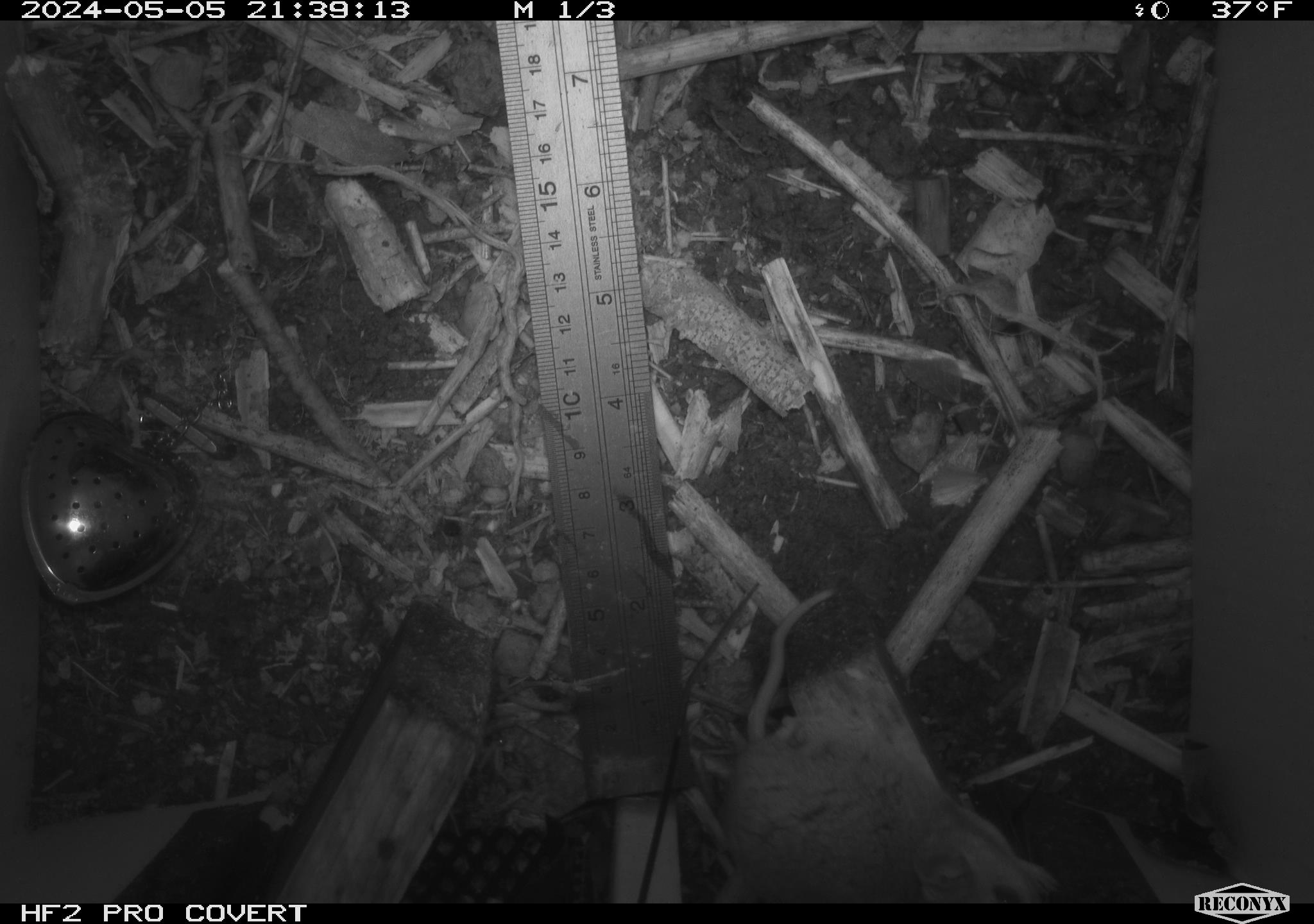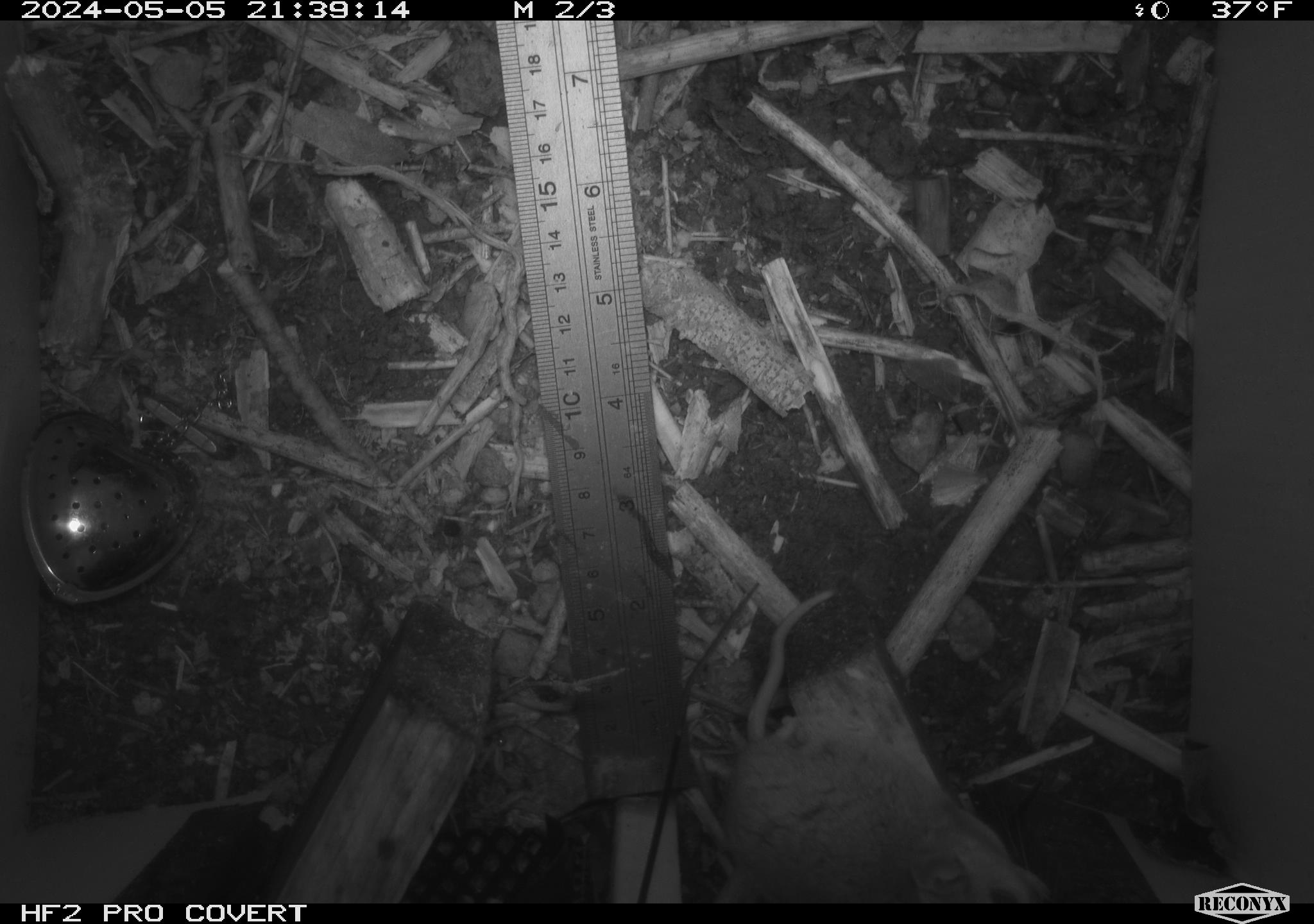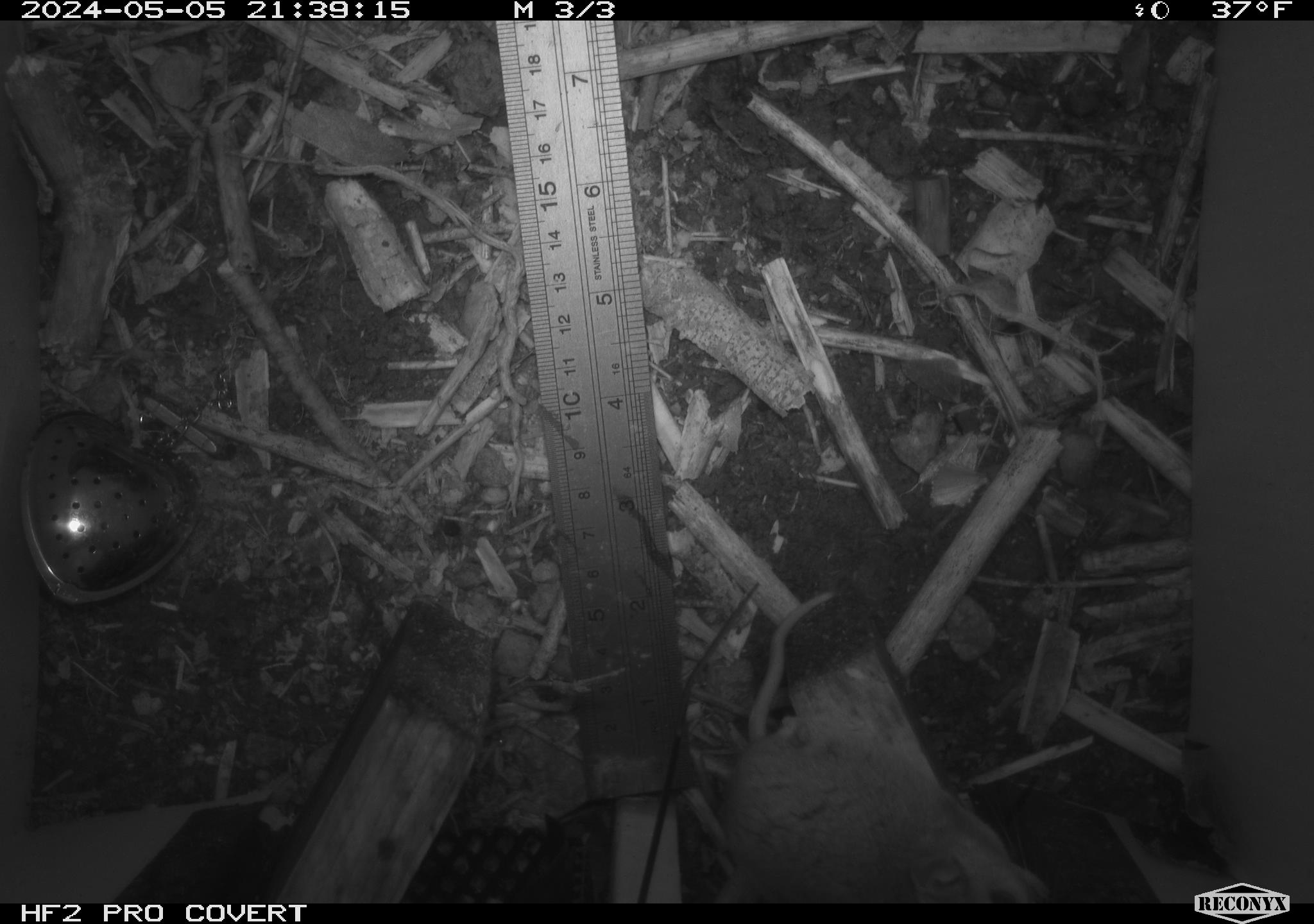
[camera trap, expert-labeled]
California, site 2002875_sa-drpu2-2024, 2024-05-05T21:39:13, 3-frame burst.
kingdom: Animalia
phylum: Chordata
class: Mammalia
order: Rodentia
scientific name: Rodentia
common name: mouse species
Mouse species (Rodentia).